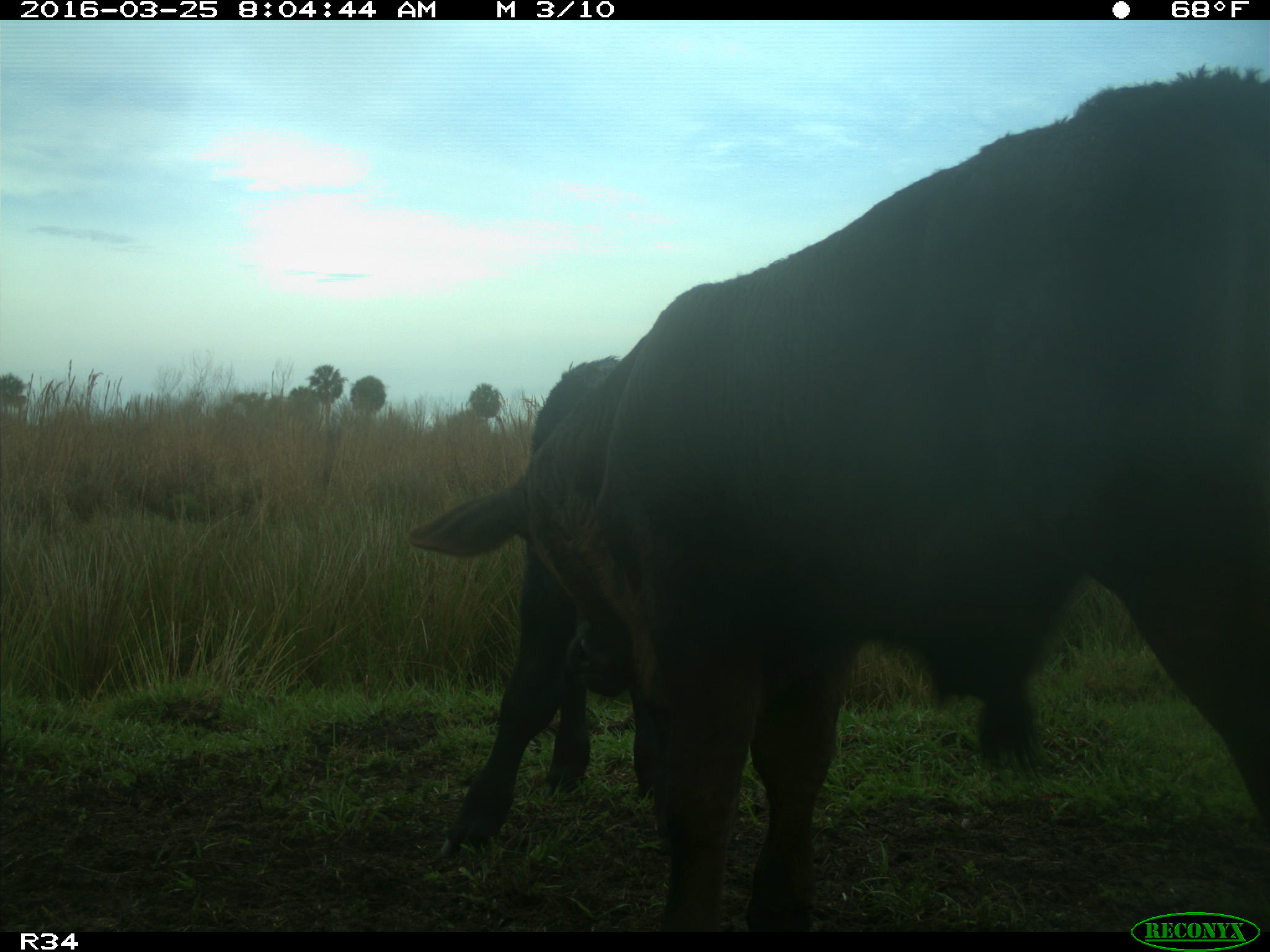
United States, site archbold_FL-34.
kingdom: Animalia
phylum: Chordata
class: Mammalia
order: Artiodactyla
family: Bovidae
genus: Bos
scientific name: Bos taurus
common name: domestic cow